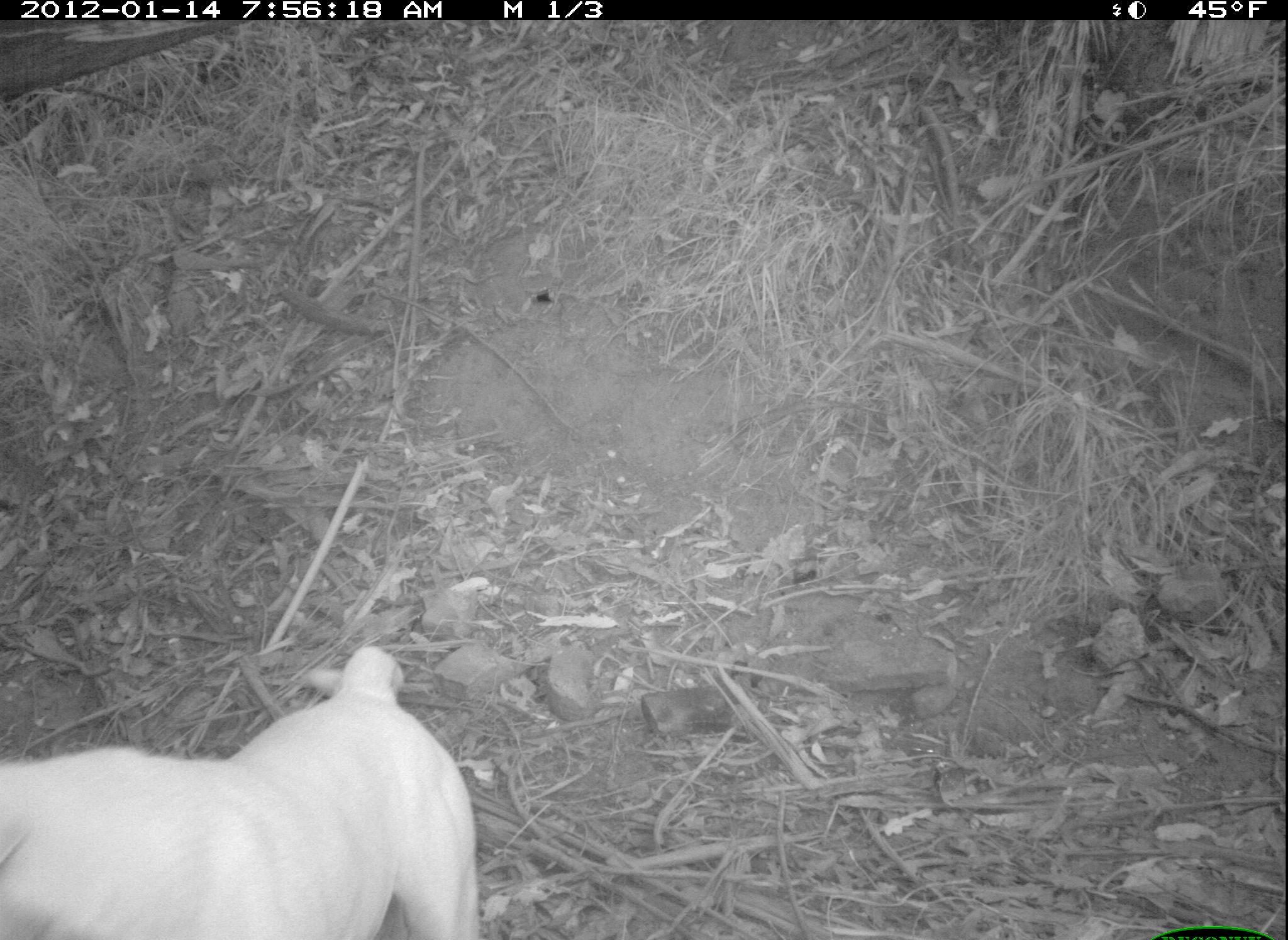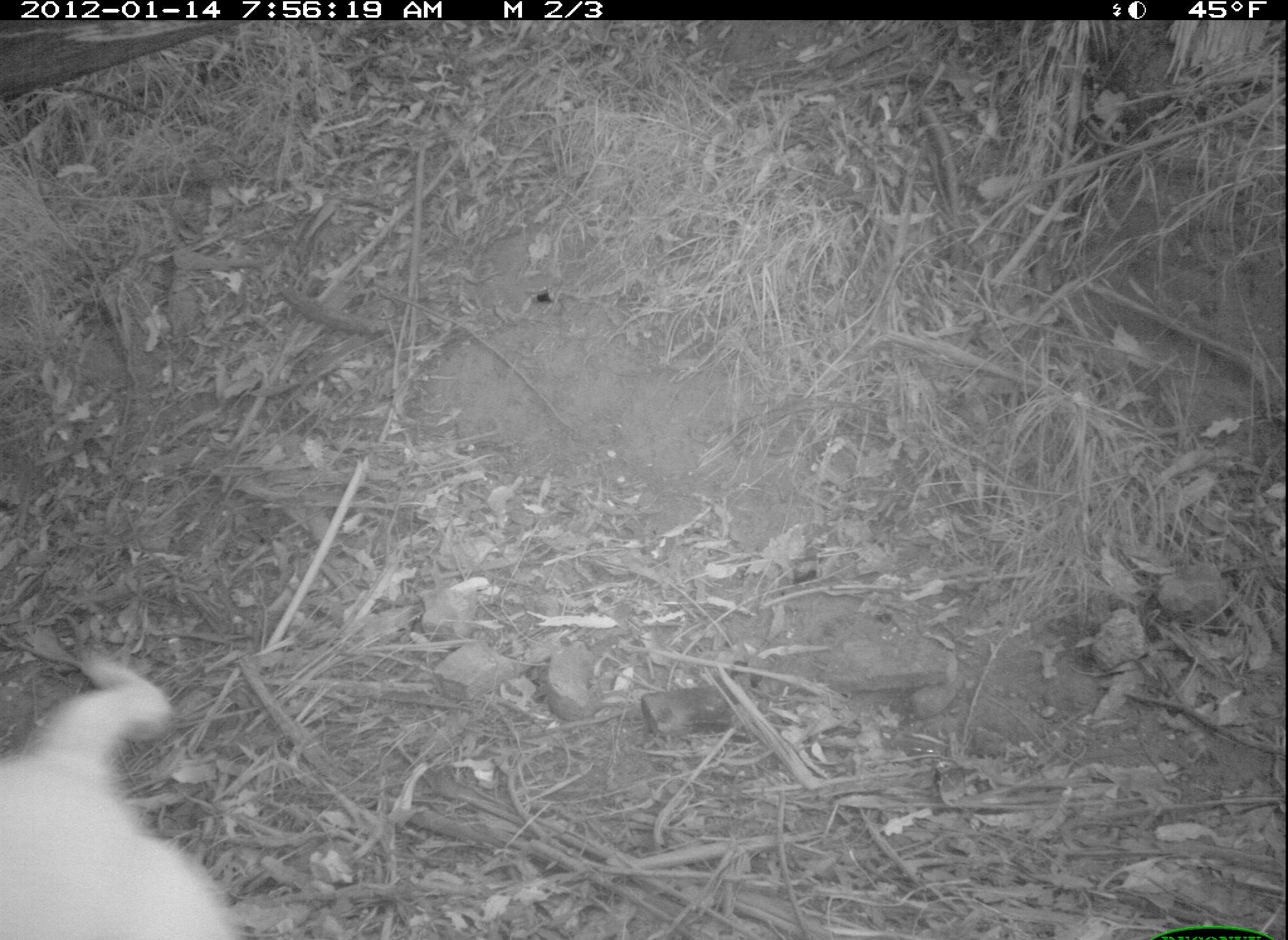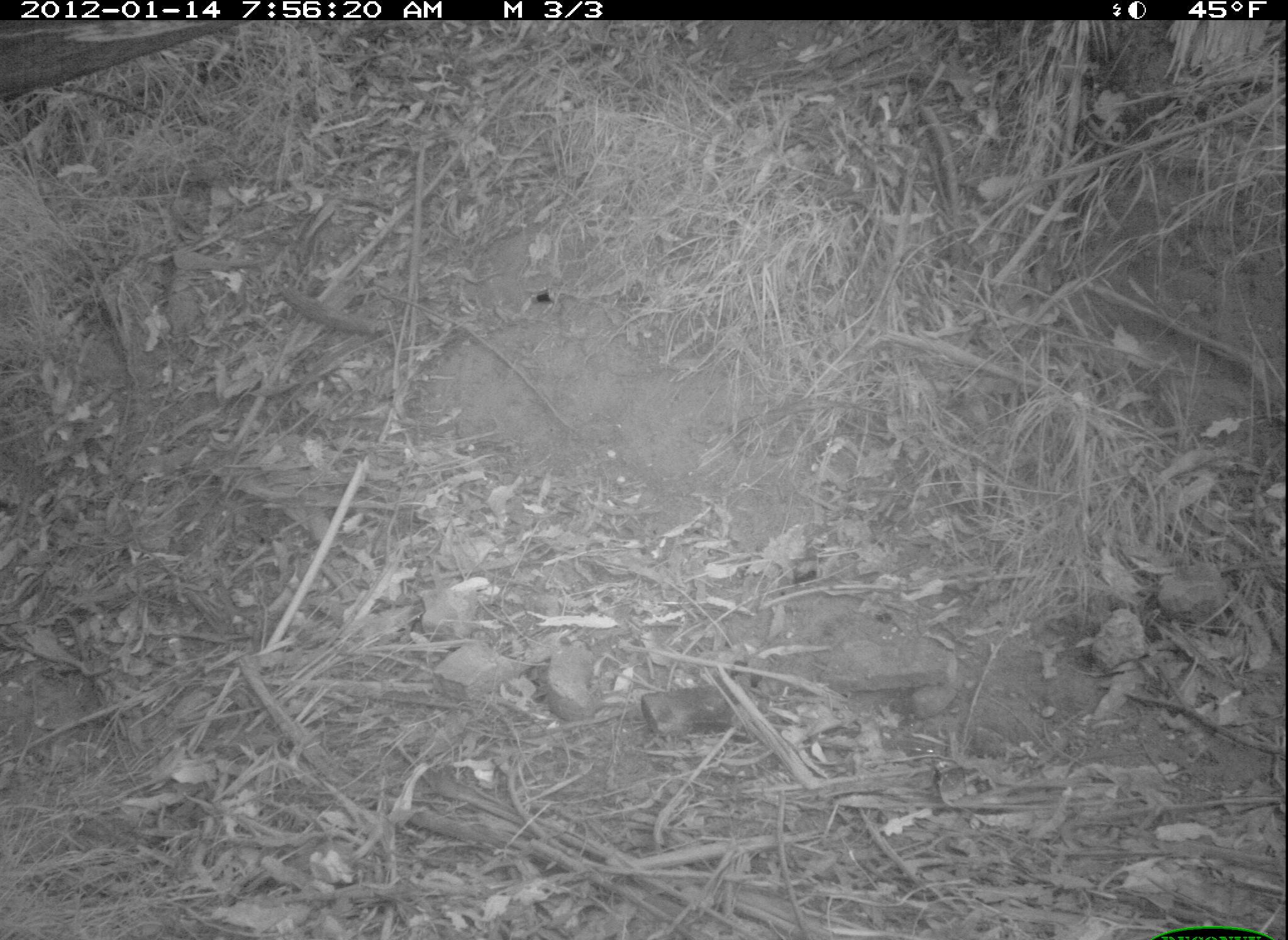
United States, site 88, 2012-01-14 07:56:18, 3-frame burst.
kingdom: Animalia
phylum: Chordata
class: Mammalia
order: Carnivora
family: Canidae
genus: Canis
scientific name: Canis familiaris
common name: domestic dog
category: dog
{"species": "dog (domestic dog) (Canis familiaris)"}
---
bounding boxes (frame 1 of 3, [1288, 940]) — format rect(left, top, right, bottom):
dog: rect(3, 646, 478, 940)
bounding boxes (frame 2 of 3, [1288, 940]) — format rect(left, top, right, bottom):
dog: rect(6, 644, 245, 933)